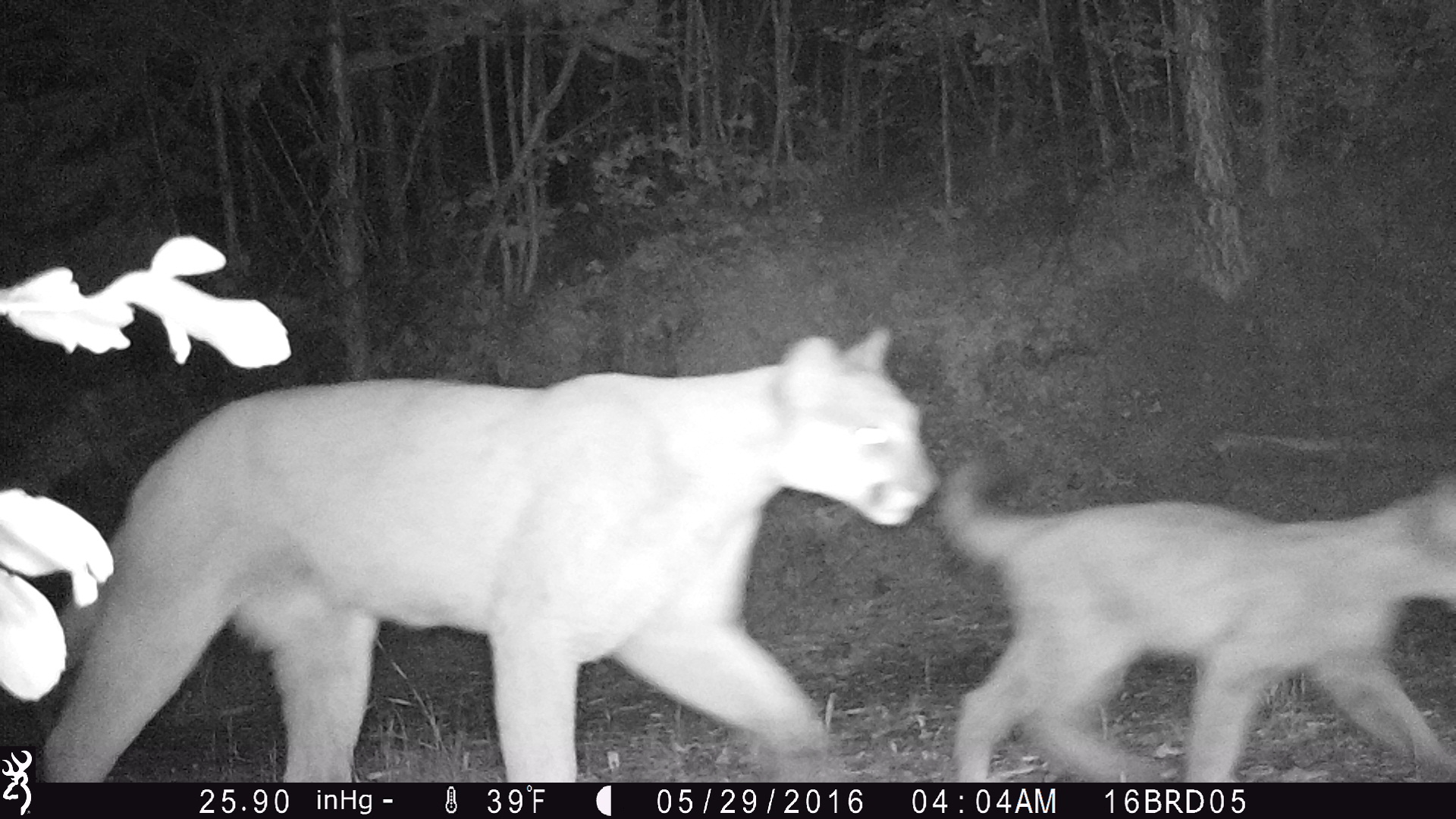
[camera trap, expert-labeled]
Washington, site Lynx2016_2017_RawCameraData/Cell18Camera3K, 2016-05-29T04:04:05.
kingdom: Animalia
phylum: Chordata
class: Mammalia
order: Carnivora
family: Felidae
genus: Puma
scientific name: Puma concolor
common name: mountain lion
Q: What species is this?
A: Puma concolor (mountain lion).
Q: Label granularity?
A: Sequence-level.